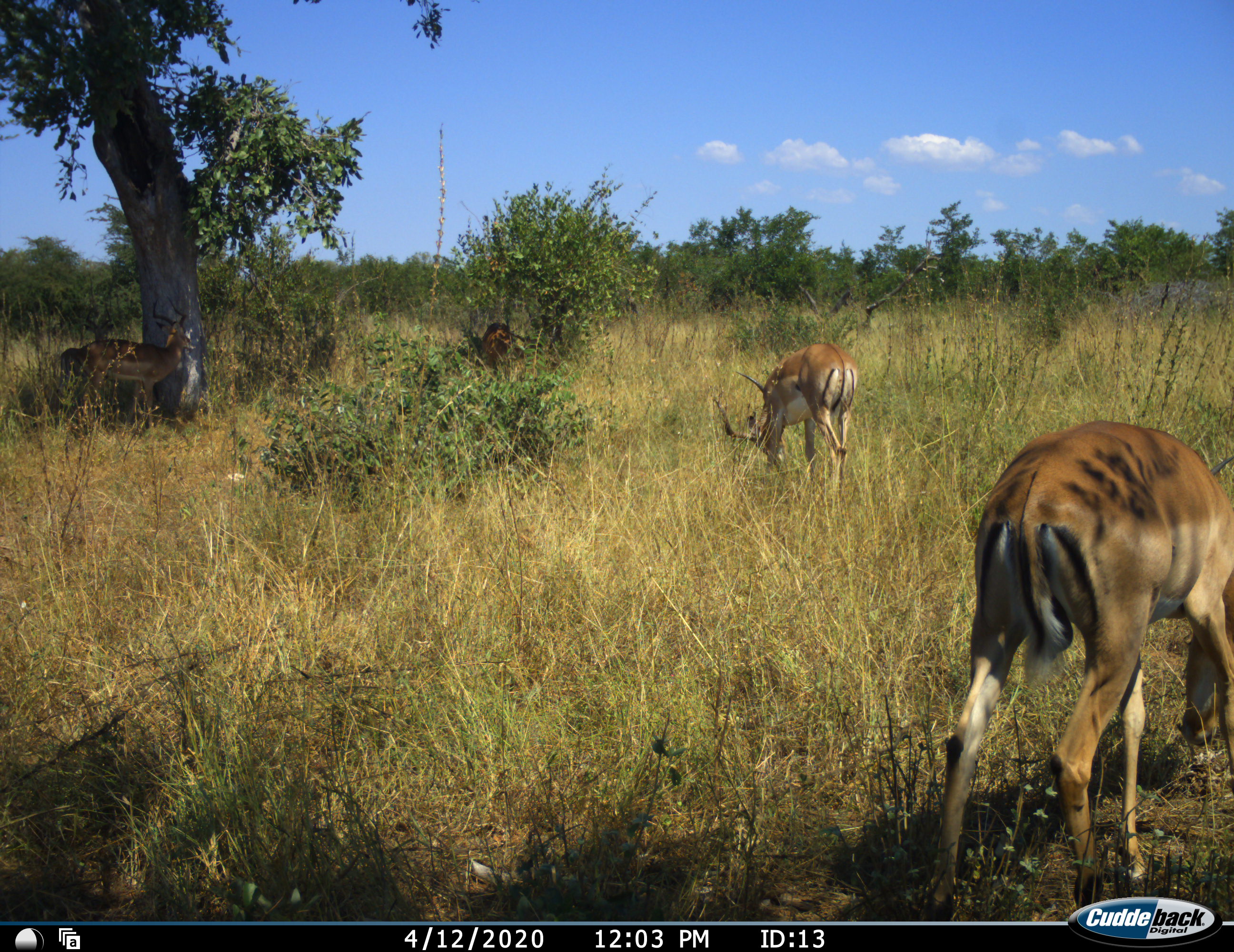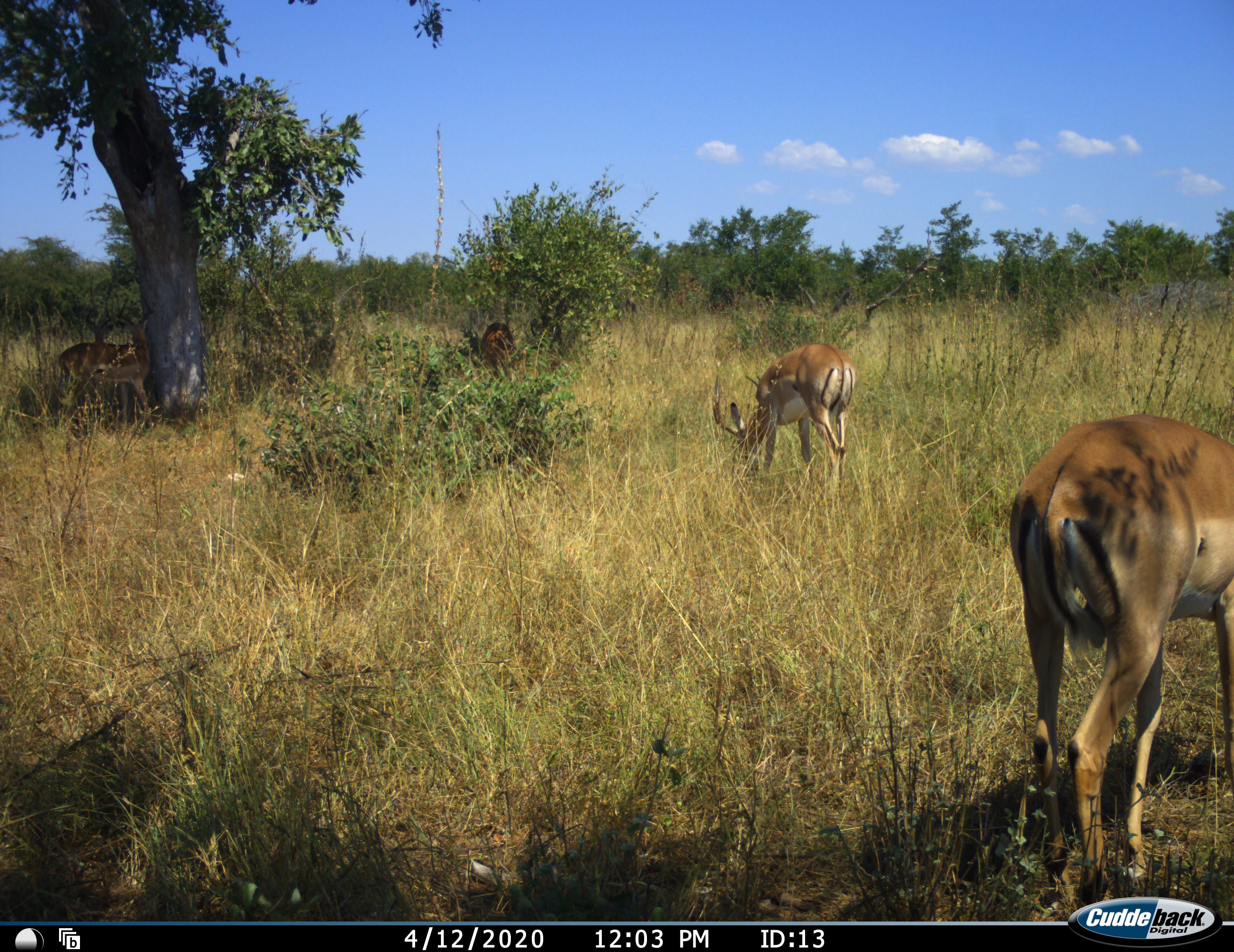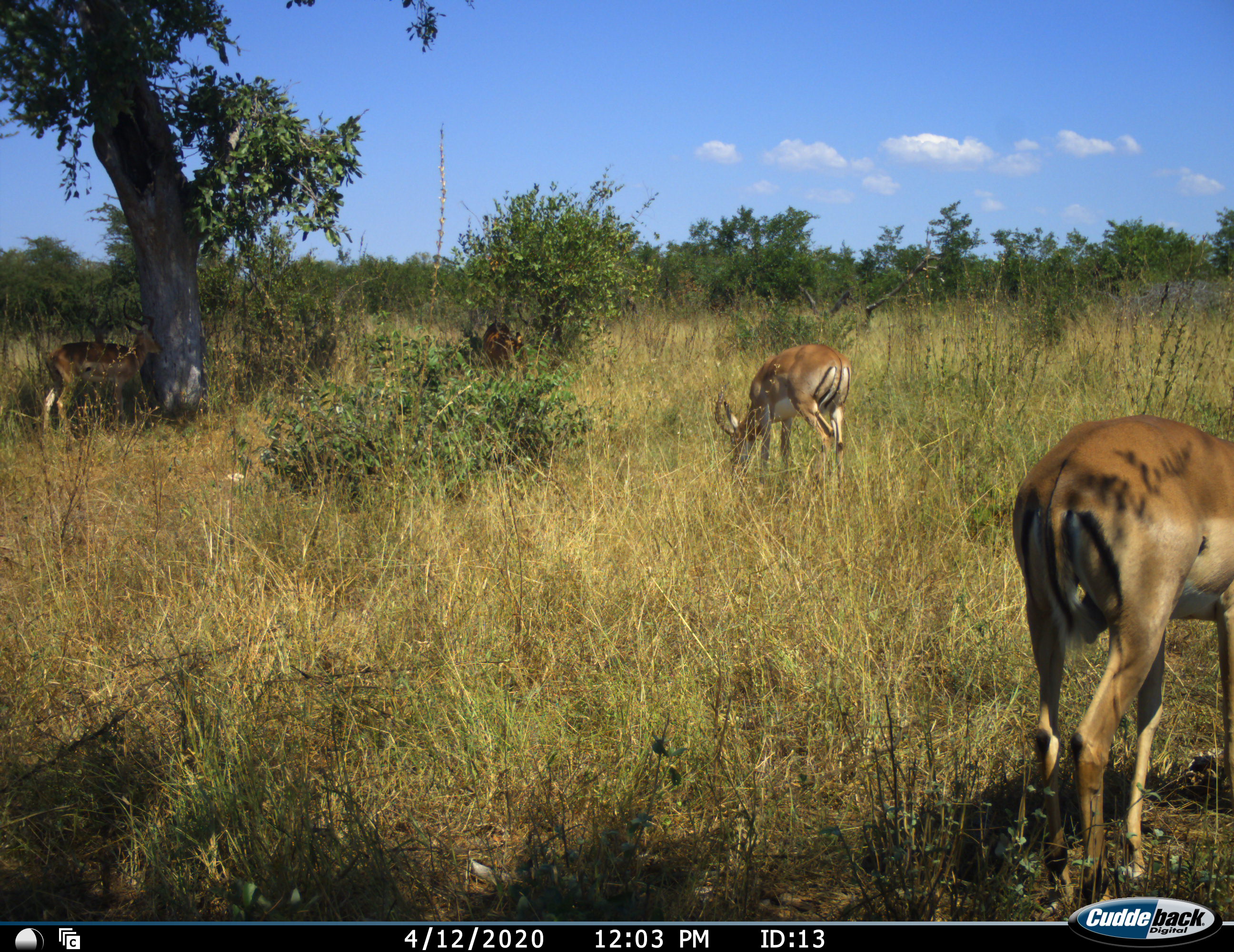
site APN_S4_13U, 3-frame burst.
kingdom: Animalia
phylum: Chordata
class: Mammalia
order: Artiodactyla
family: Bovidae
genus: Aepyceros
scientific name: Aepyceros melampus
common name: impala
Impala (Aepyceros melampus), count 5. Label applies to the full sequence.